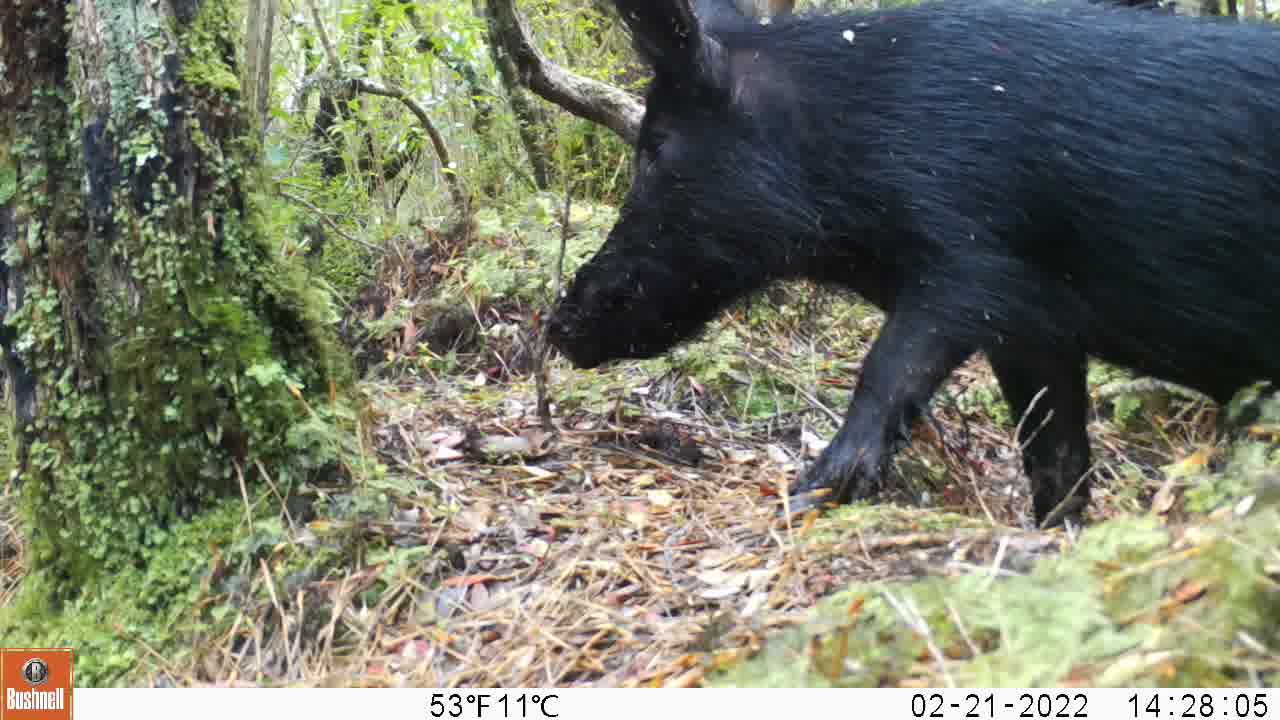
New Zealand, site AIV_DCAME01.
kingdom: Animalia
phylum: Chordata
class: Mammalia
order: Artiodactyla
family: Suidae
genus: Sus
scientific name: Sus scrofa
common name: pig